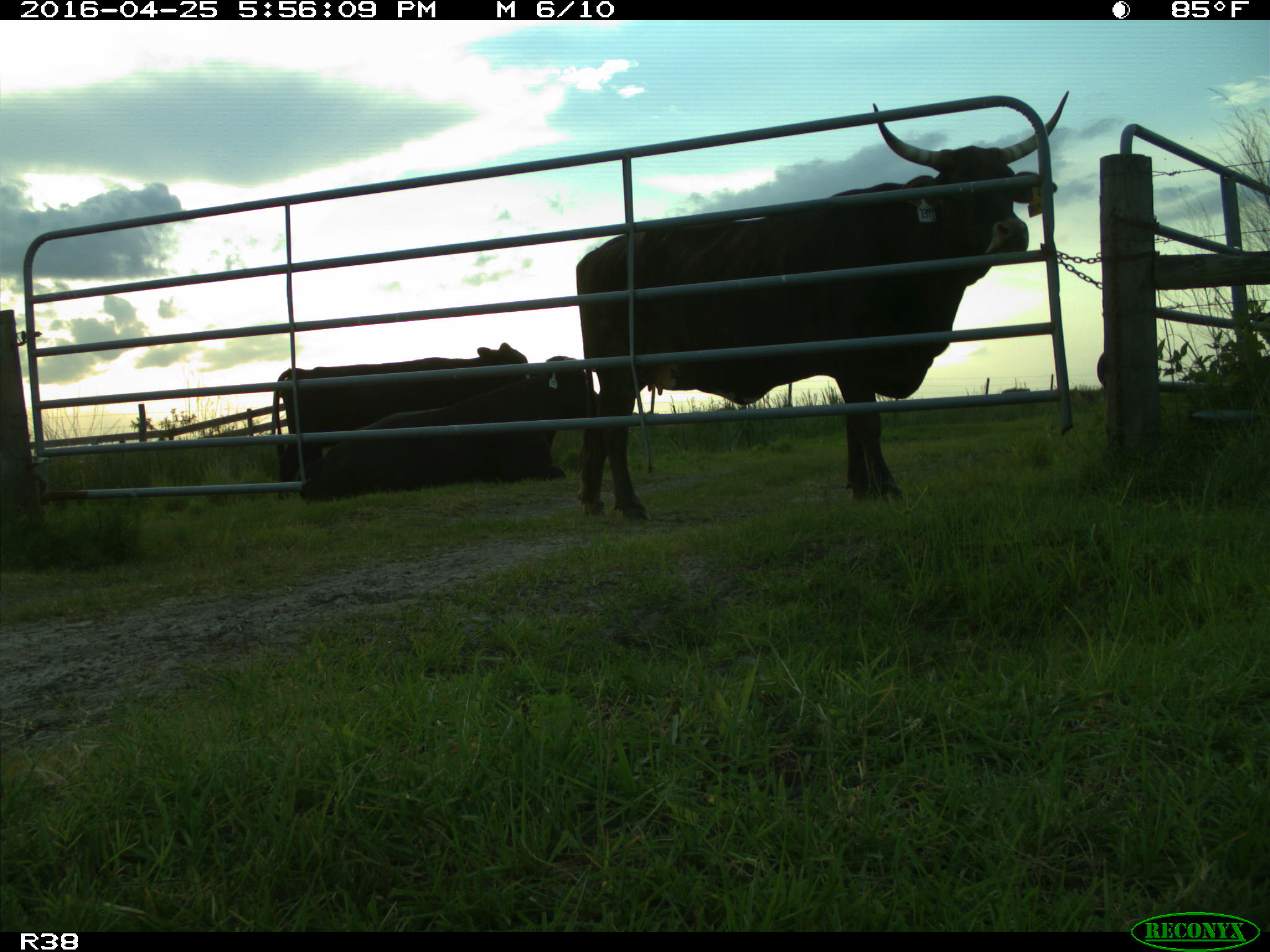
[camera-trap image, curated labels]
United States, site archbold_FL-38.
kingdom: Animalia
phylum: Chordata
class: Mammalia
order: Artiodactyla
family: Bovidae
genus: Bos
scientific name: Bos taurus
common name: domestic cow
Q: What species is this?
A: Bos taurus (domestic cow).